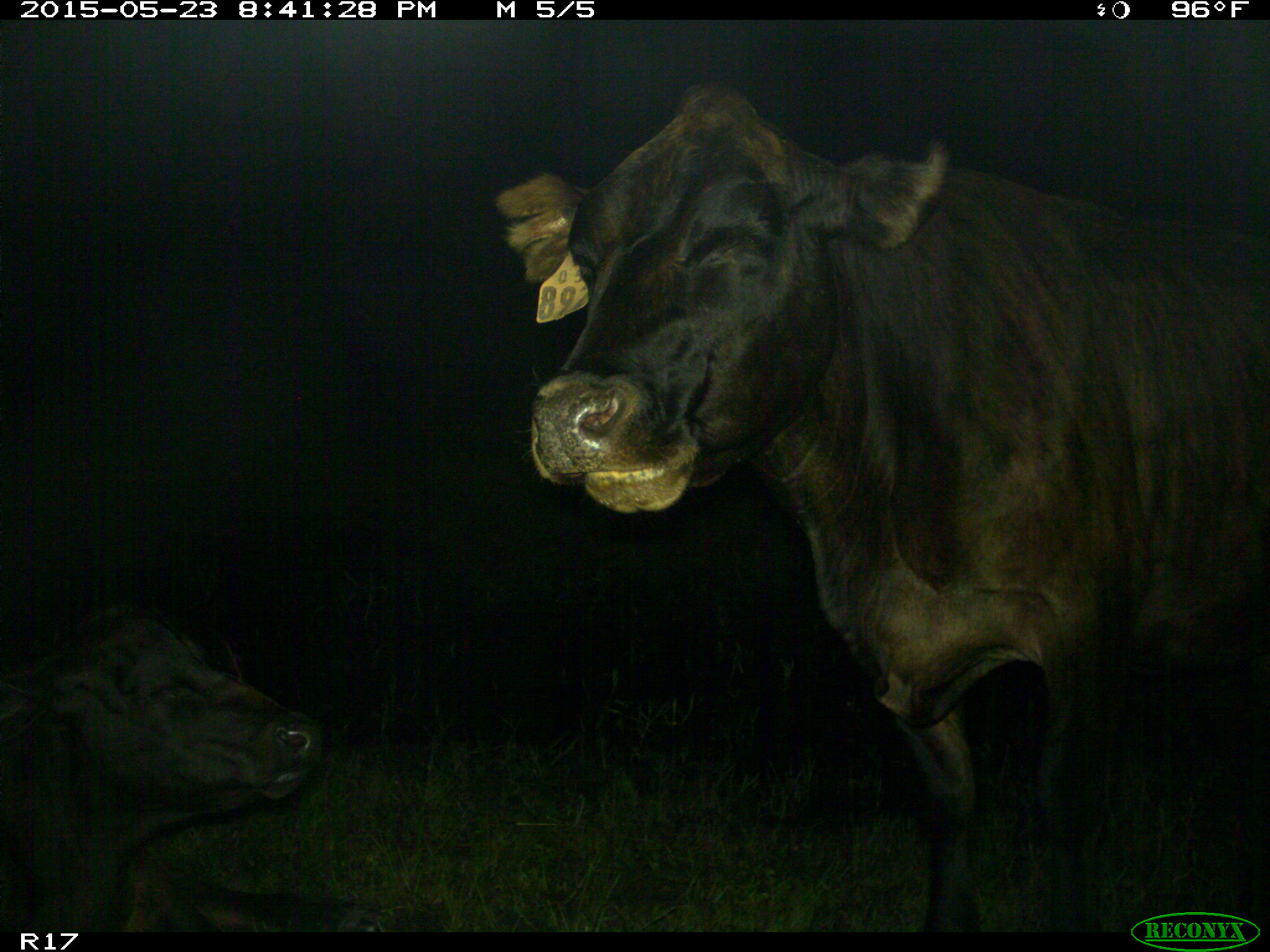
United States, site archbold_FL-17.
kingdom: Animalia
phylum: Chordata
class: Mammalia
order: Artiodactyla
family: Bovidae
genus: Bos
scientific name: Bos taurus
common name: domestic cow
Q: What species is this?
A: Bos taurus (domestic cow).